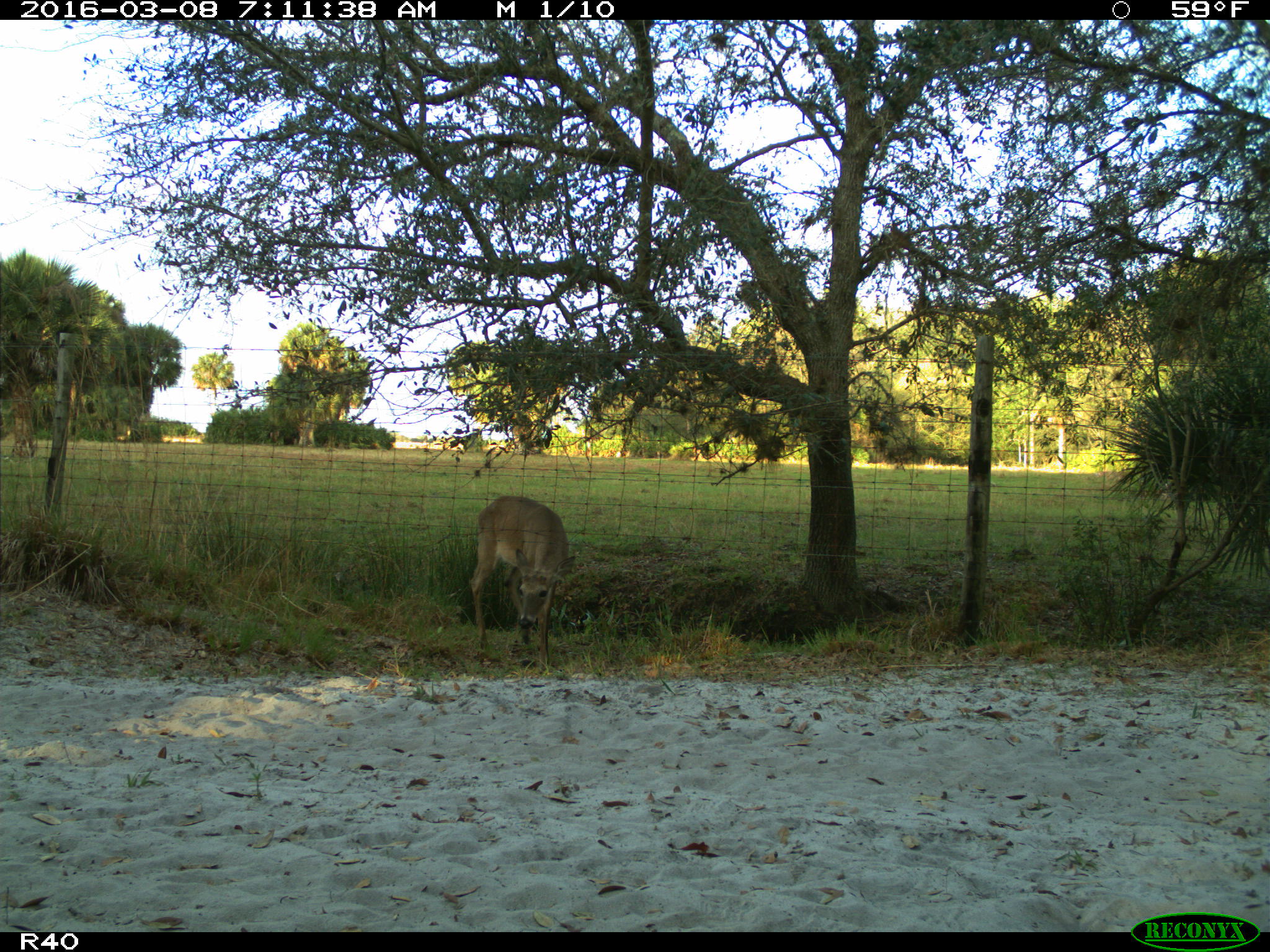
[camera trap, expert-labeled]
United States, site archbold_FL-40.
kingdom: Animalia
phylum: Chordata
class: Mammalia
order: Artiodactyla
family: Cervidae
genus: Odocoileus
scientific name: Odocoileus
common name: deer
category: unidentified deer